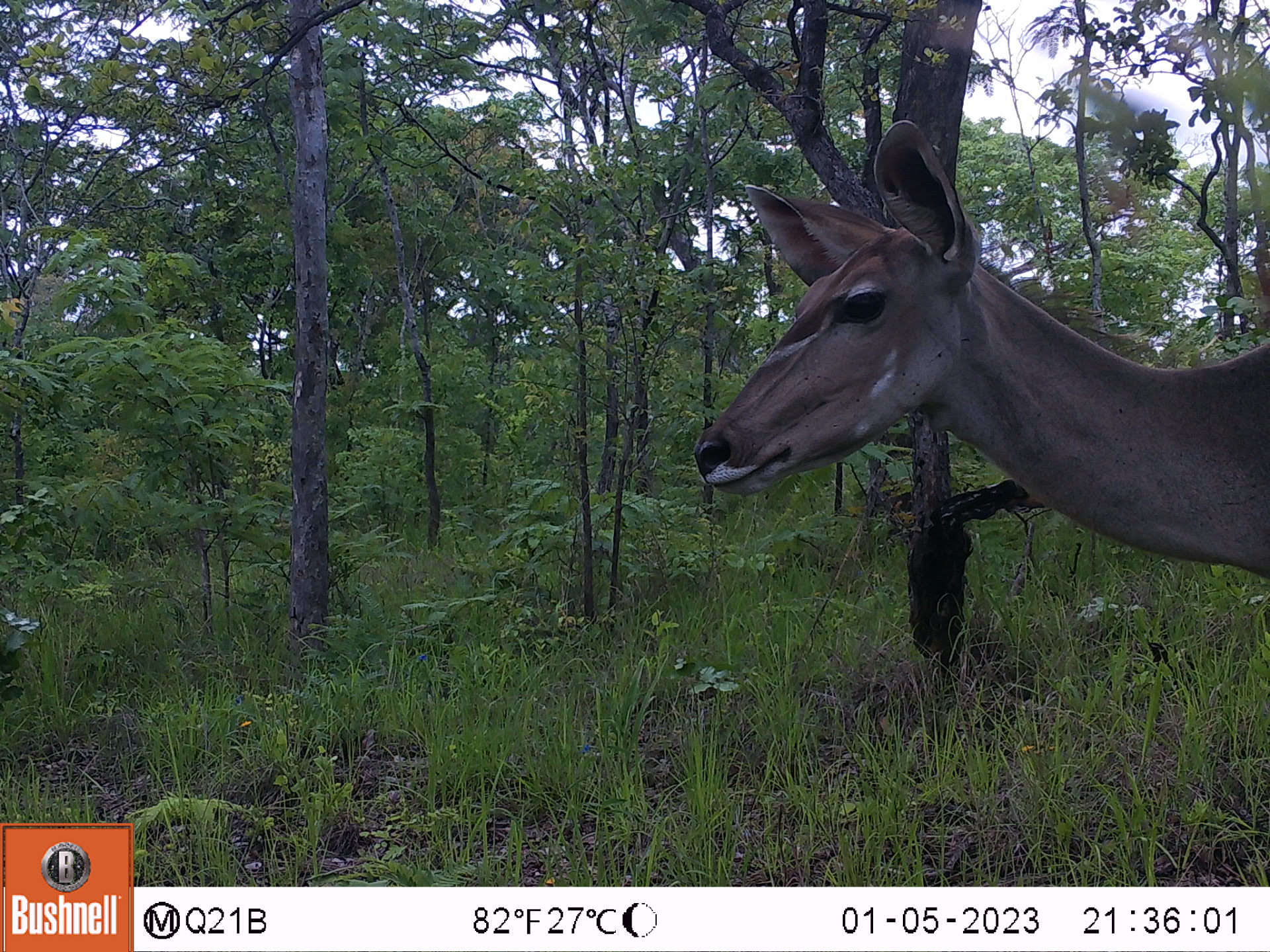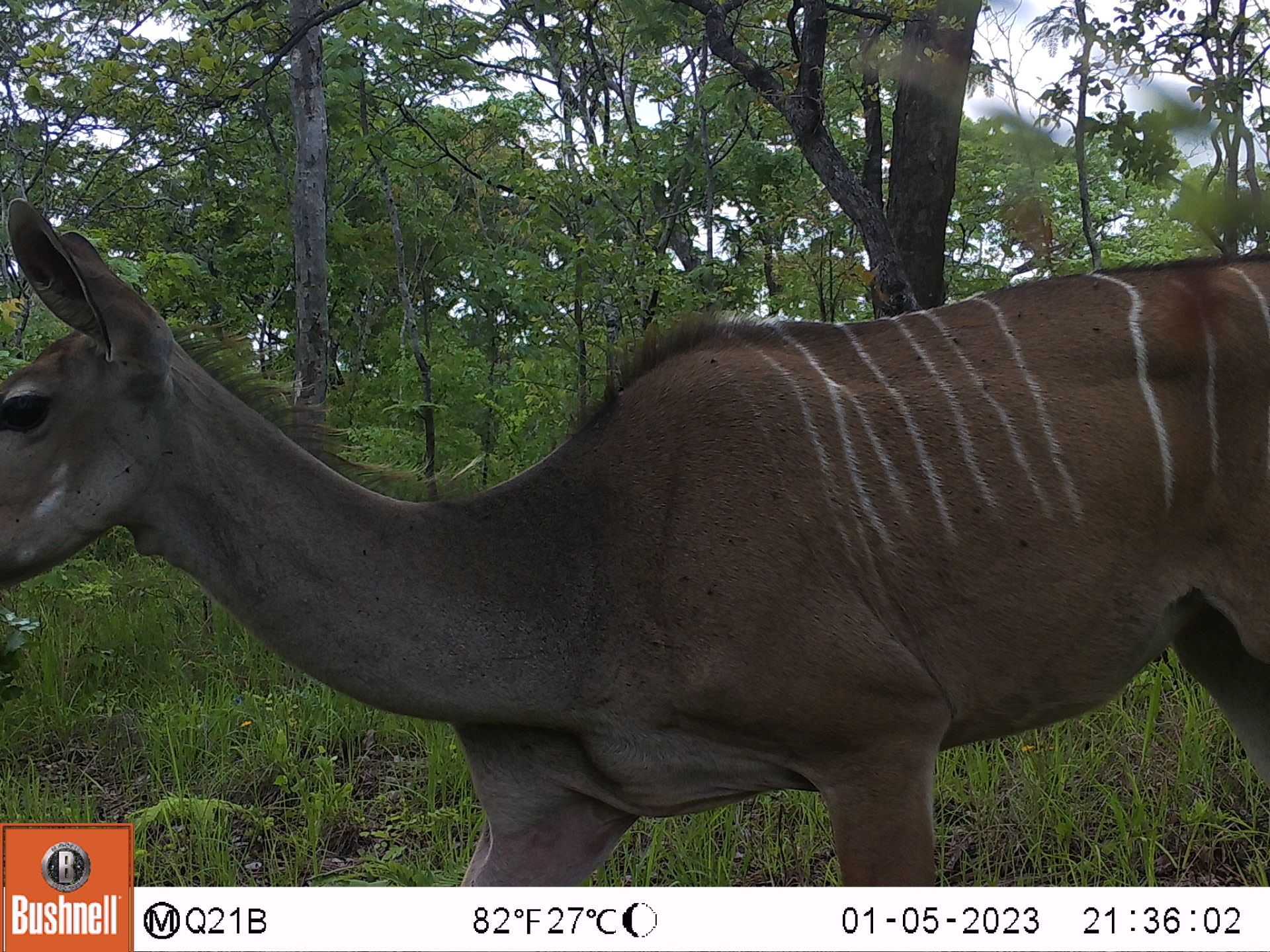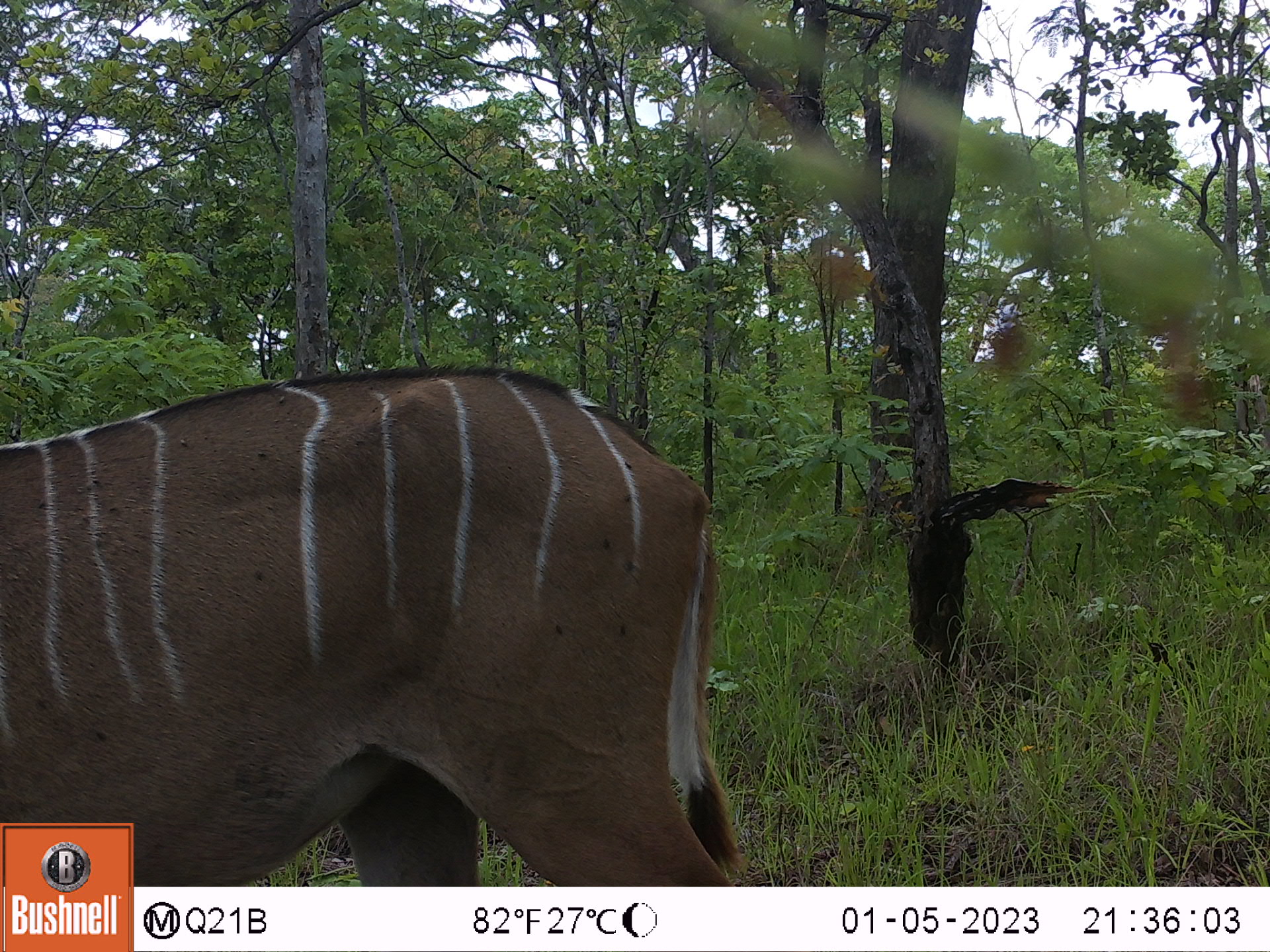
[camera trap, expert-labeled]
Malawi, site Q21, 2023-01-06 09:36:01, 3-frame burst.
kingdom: Animalia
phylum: Chordata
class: Mammalia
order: Artiodactyla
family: Bovidae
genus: Tragelaphus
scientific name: Tragelaphus strepsiceros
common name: greater kudu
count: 1